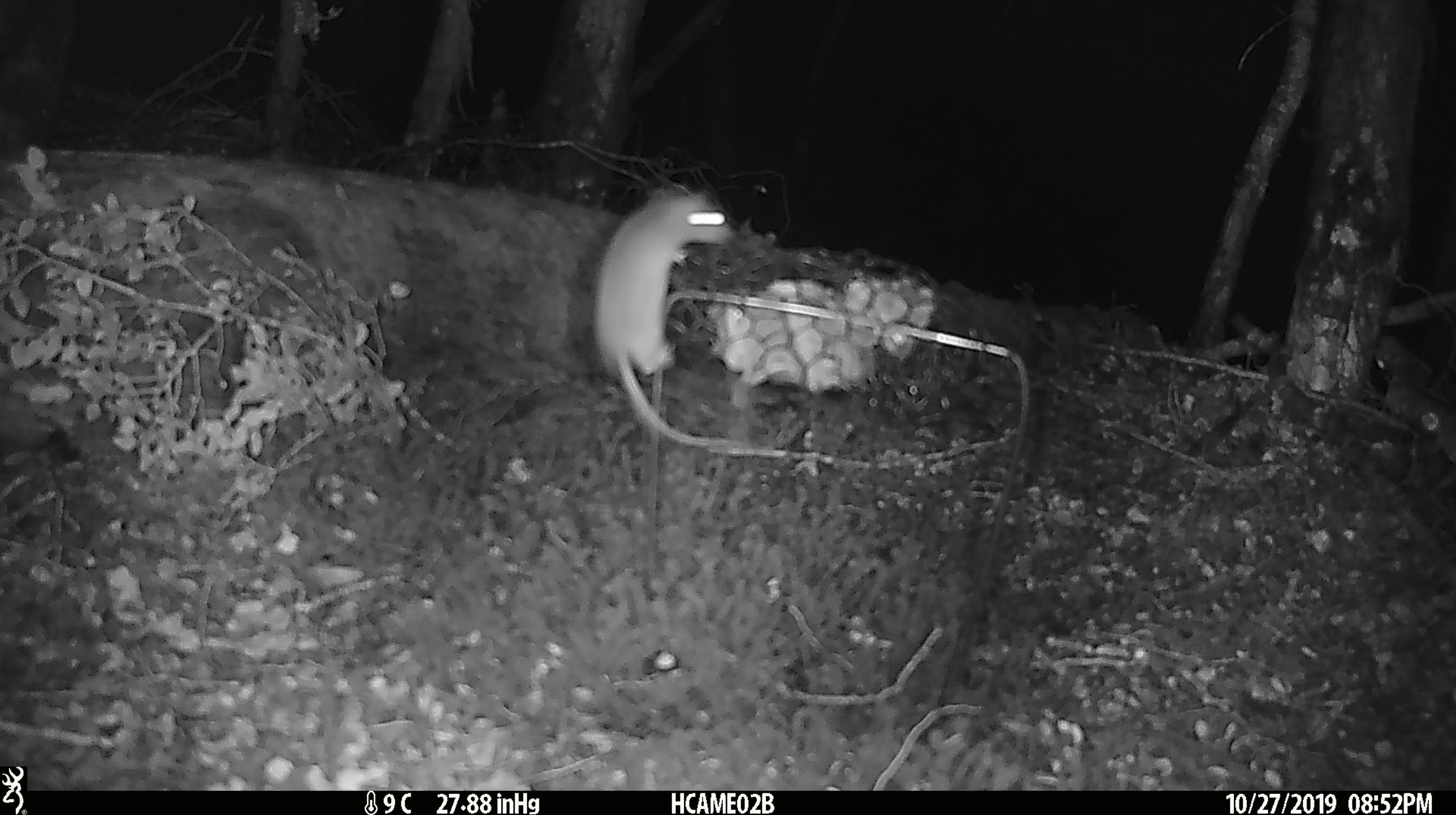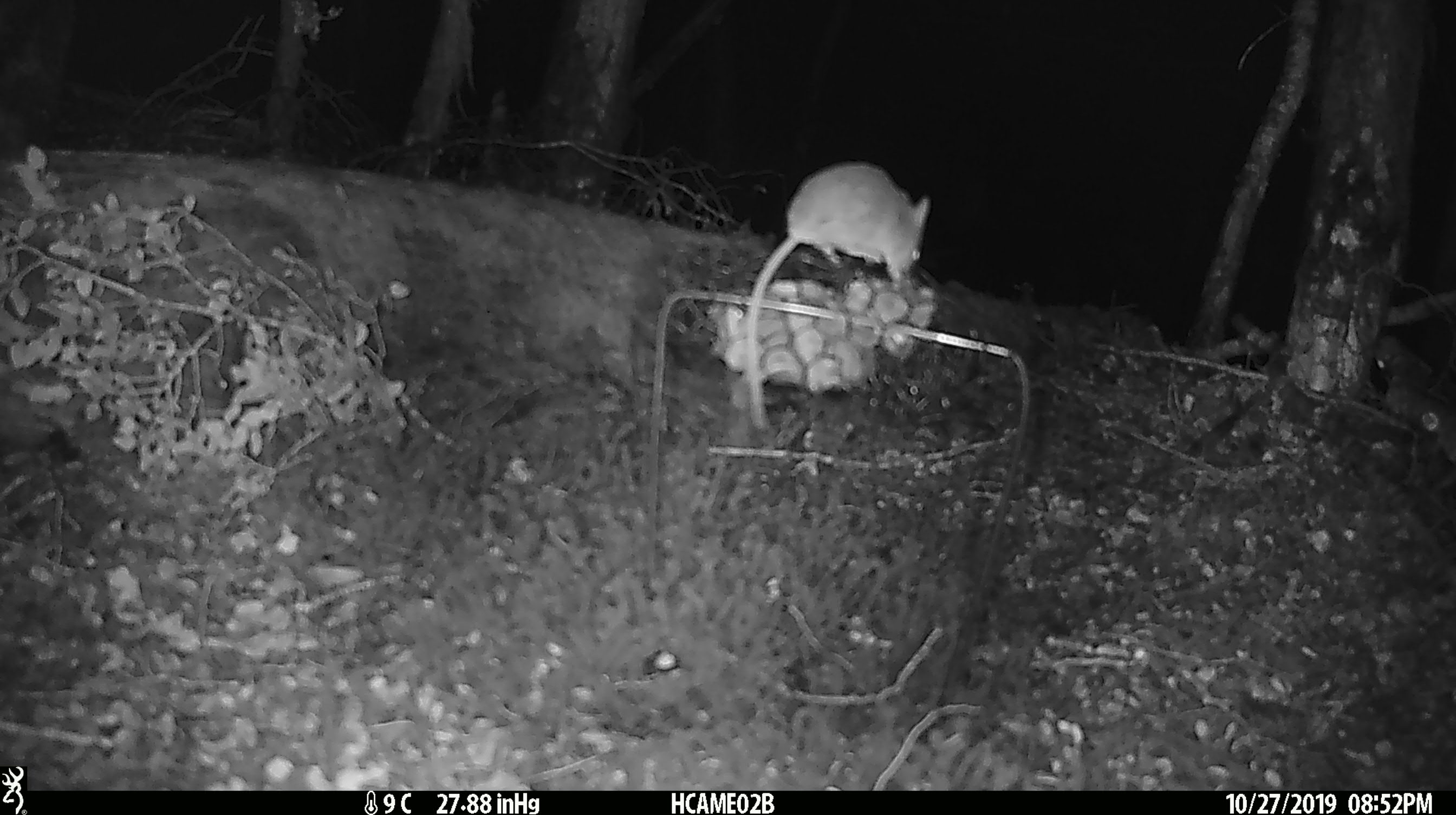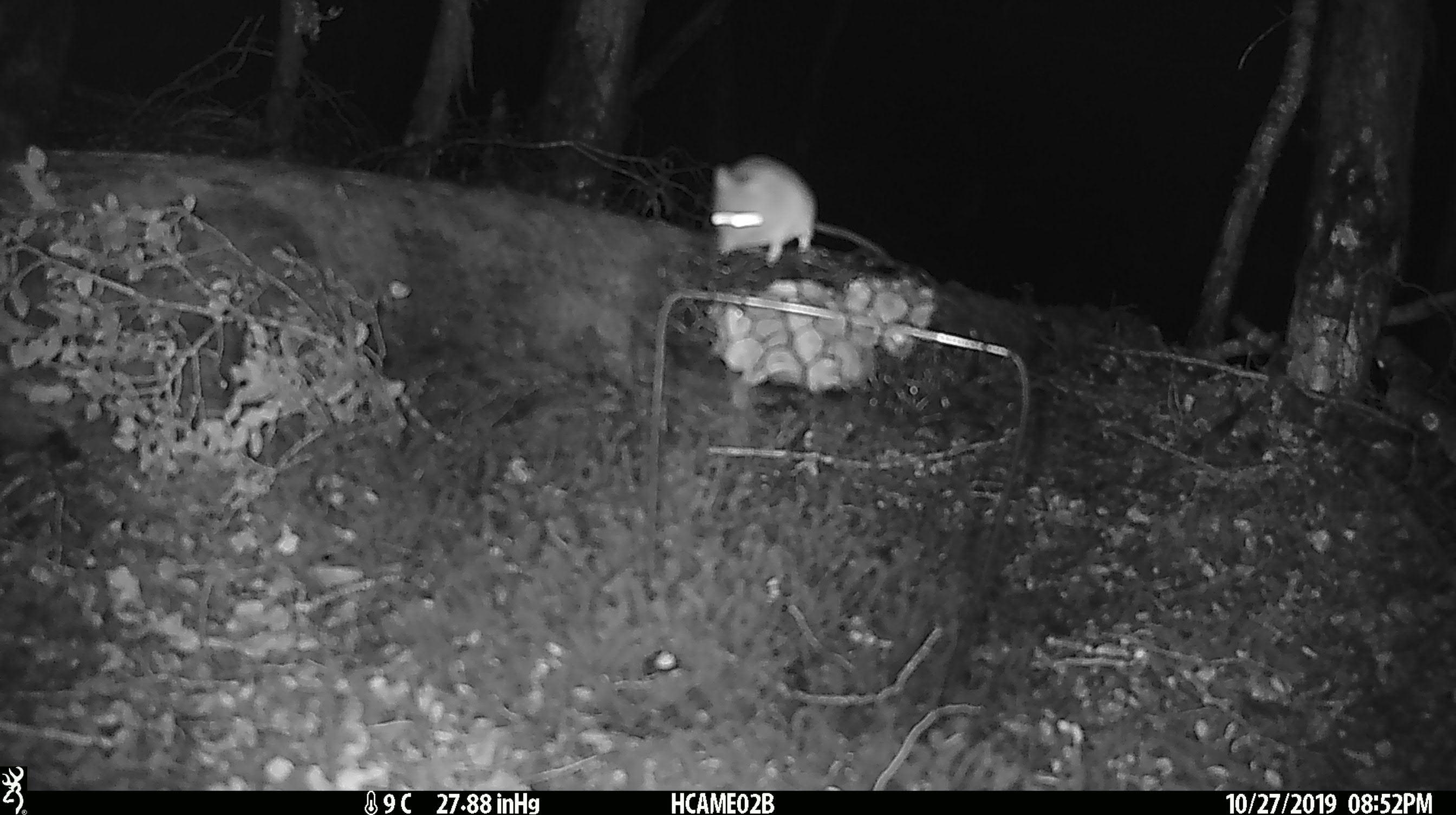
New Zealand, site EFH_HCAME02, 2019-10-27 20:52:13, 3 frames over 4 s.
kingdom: Animalia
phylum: Chordata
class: Mammalia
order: Rodentia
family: Muridae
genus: Mus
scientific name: Mus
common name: mouse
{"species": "mouse (Mus)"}